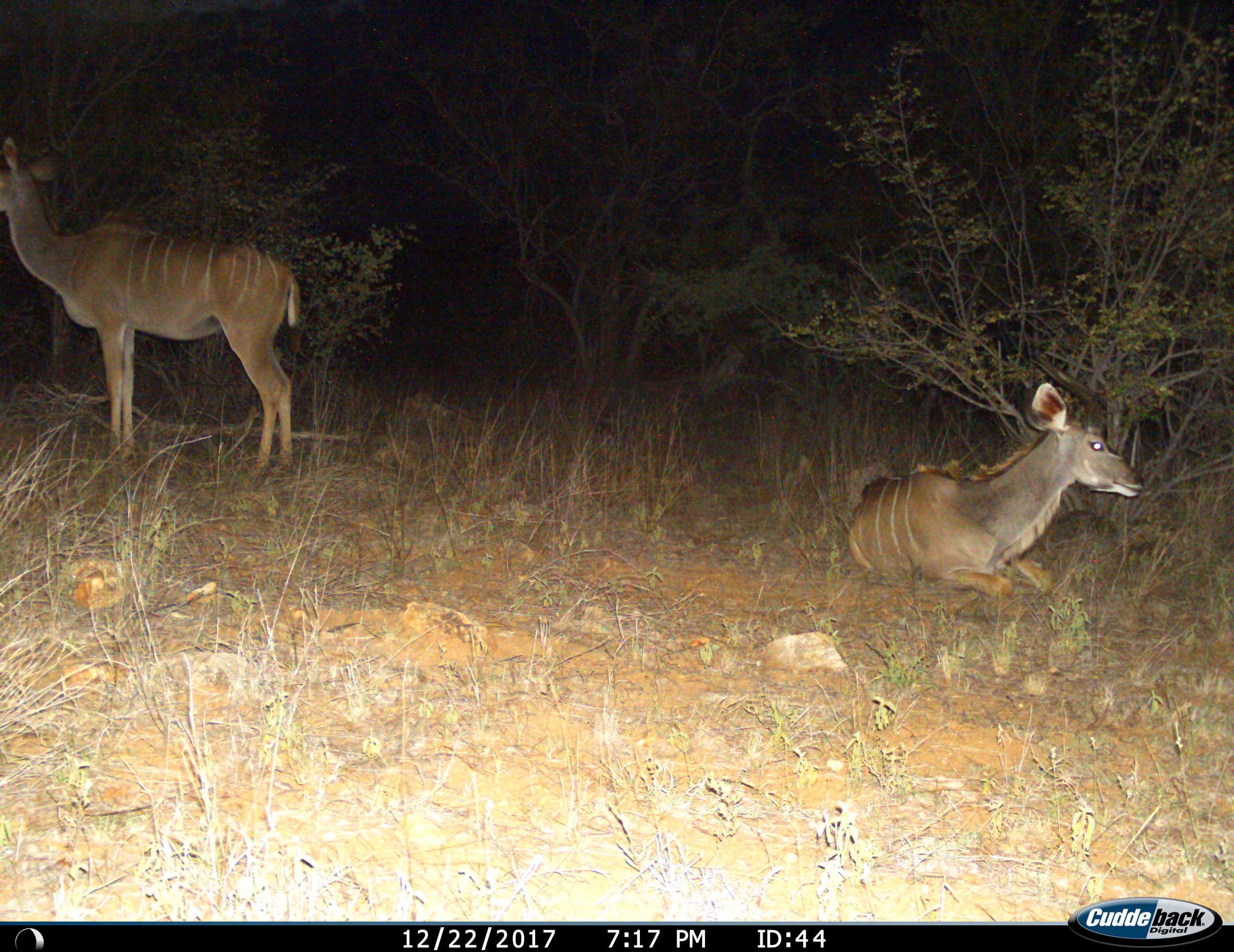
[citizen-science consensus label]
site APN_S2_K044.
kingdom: Animalia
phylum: Chordata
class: Mammalia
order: Artiodactyla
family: Bovidae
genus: Tragelaphus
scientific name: Tragelaphus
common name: kudu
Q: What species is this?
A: Kudu (Tragelaphus).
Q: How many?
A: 2.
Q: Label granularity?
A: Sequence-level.